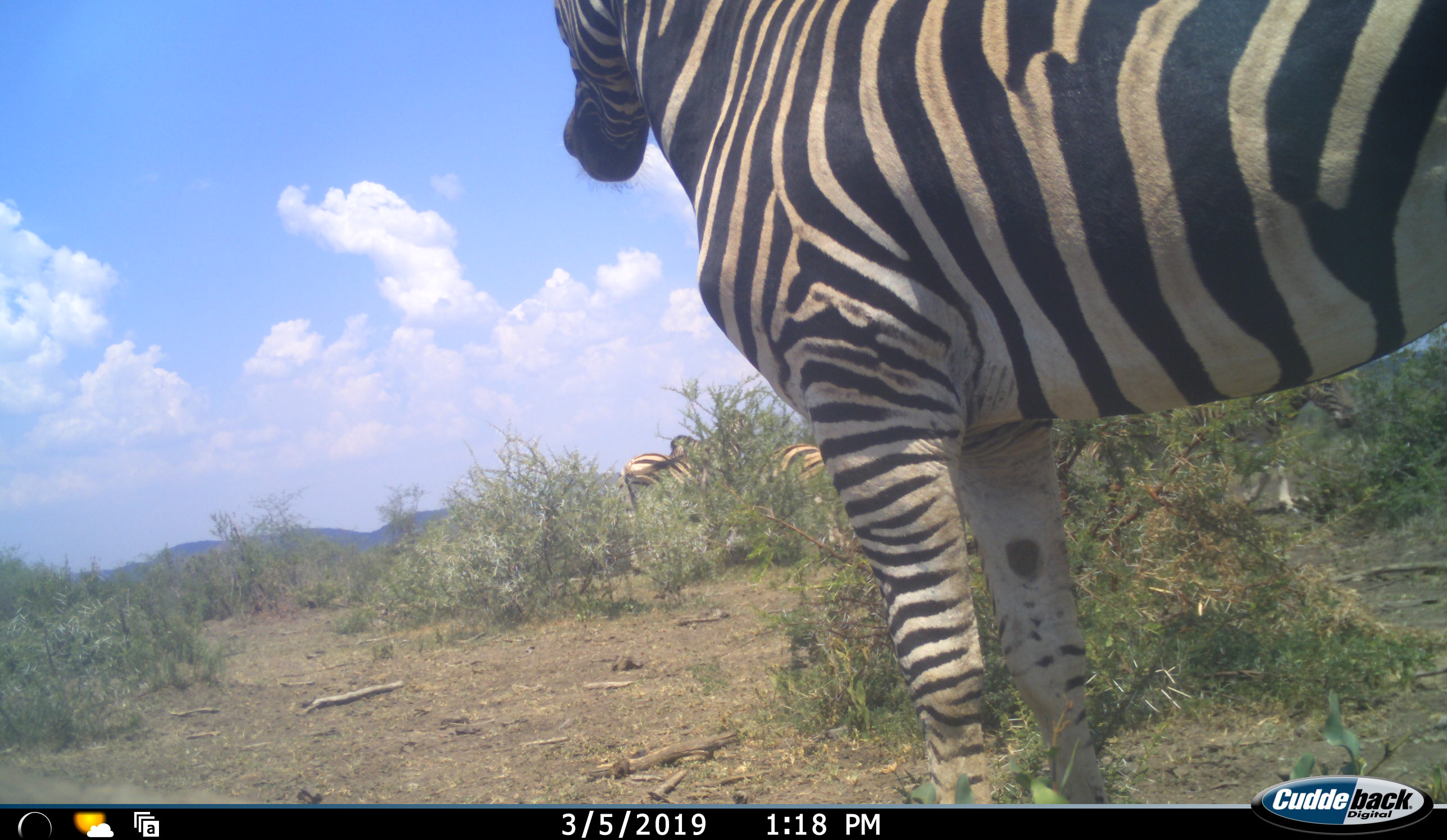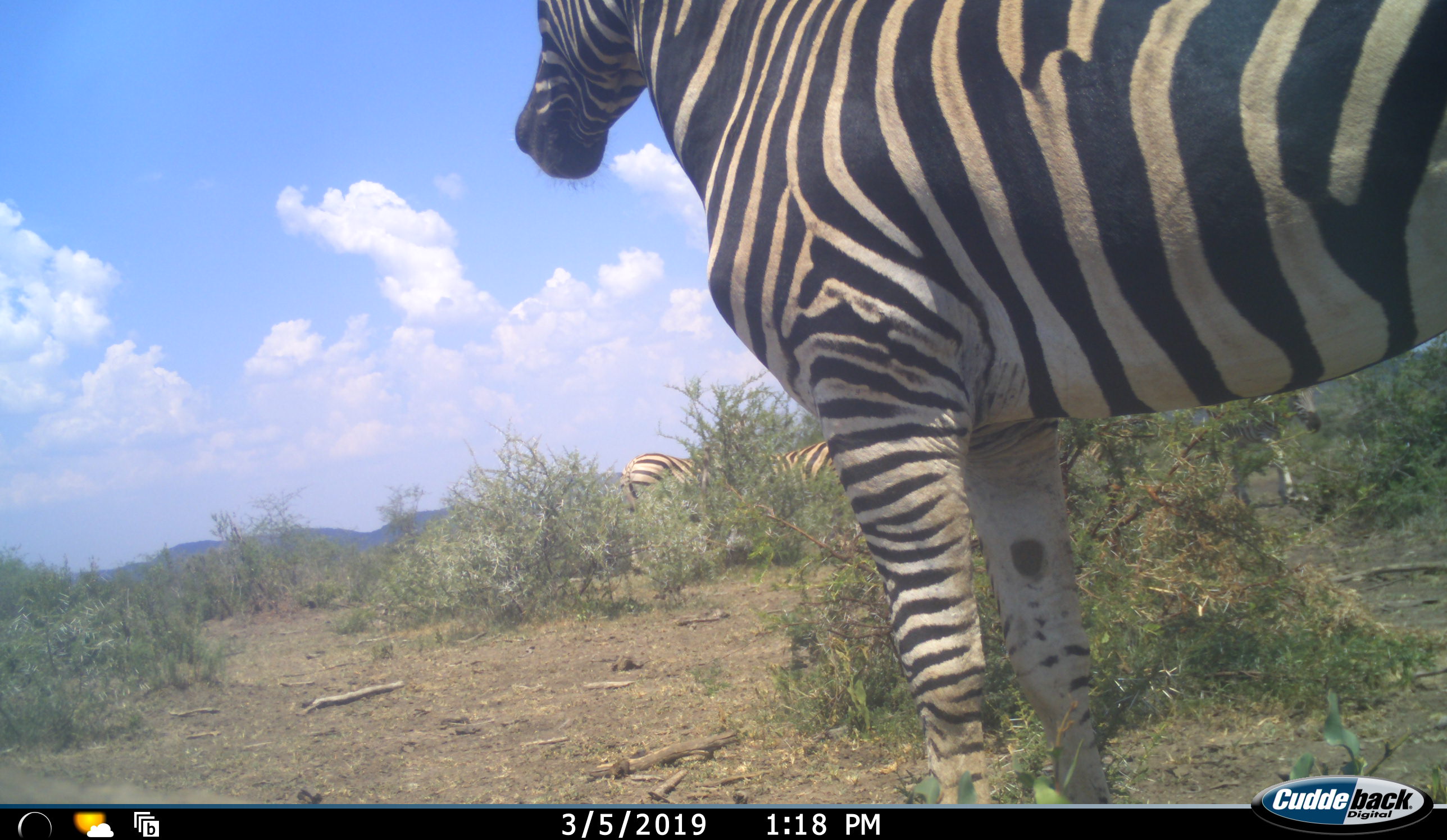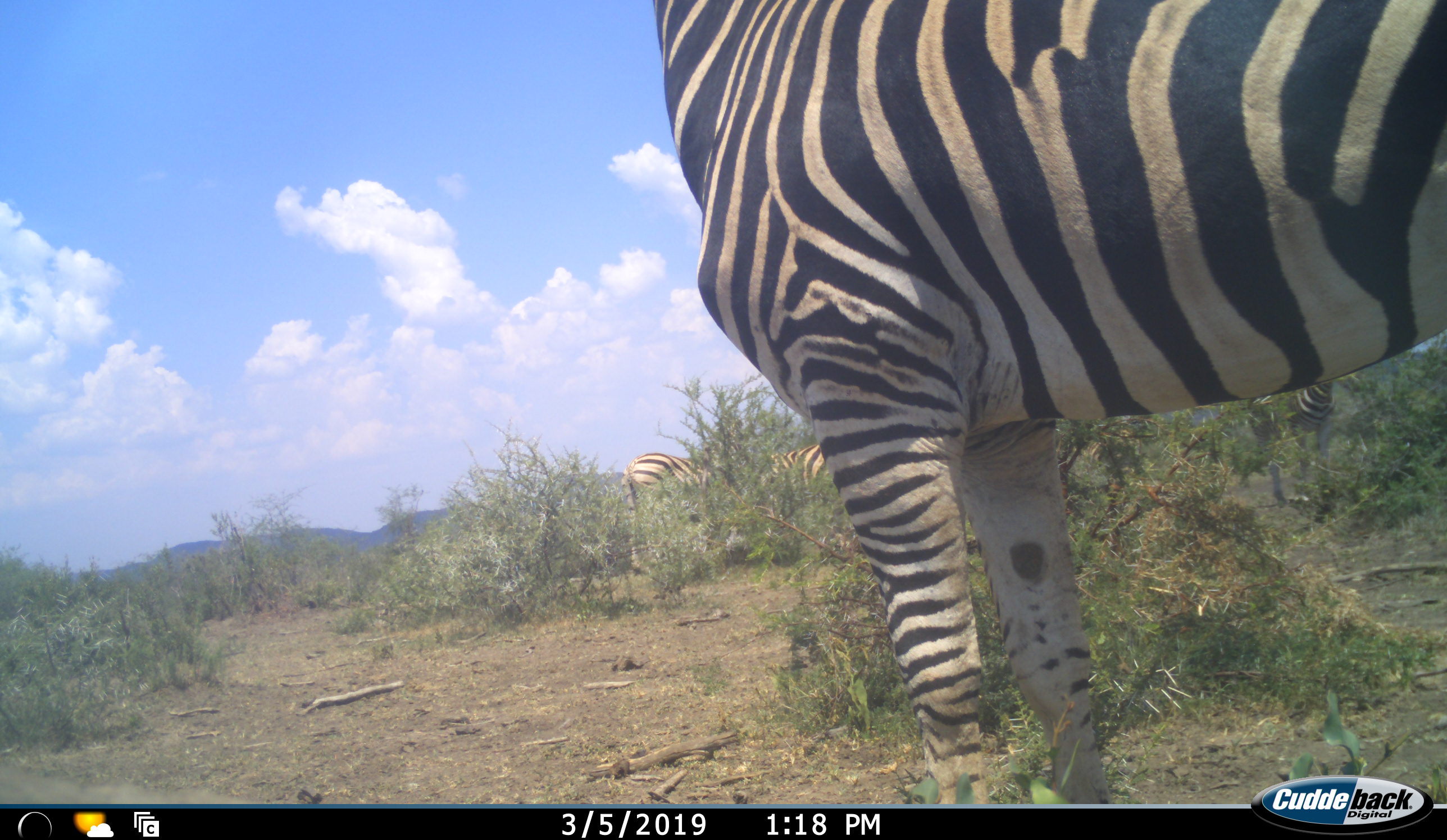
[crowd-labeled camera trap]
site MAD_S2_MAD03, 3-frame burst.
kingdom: Animalia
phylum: Chordata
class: Mammalia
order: Perissodactyla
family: Equidae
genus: Equus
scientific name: Equus quagga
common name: plains zebra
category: zebraplains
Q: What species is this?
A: Zebraplains (plains zebra) (Equus quagga).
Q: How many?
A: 4.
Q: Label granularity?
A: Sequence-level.